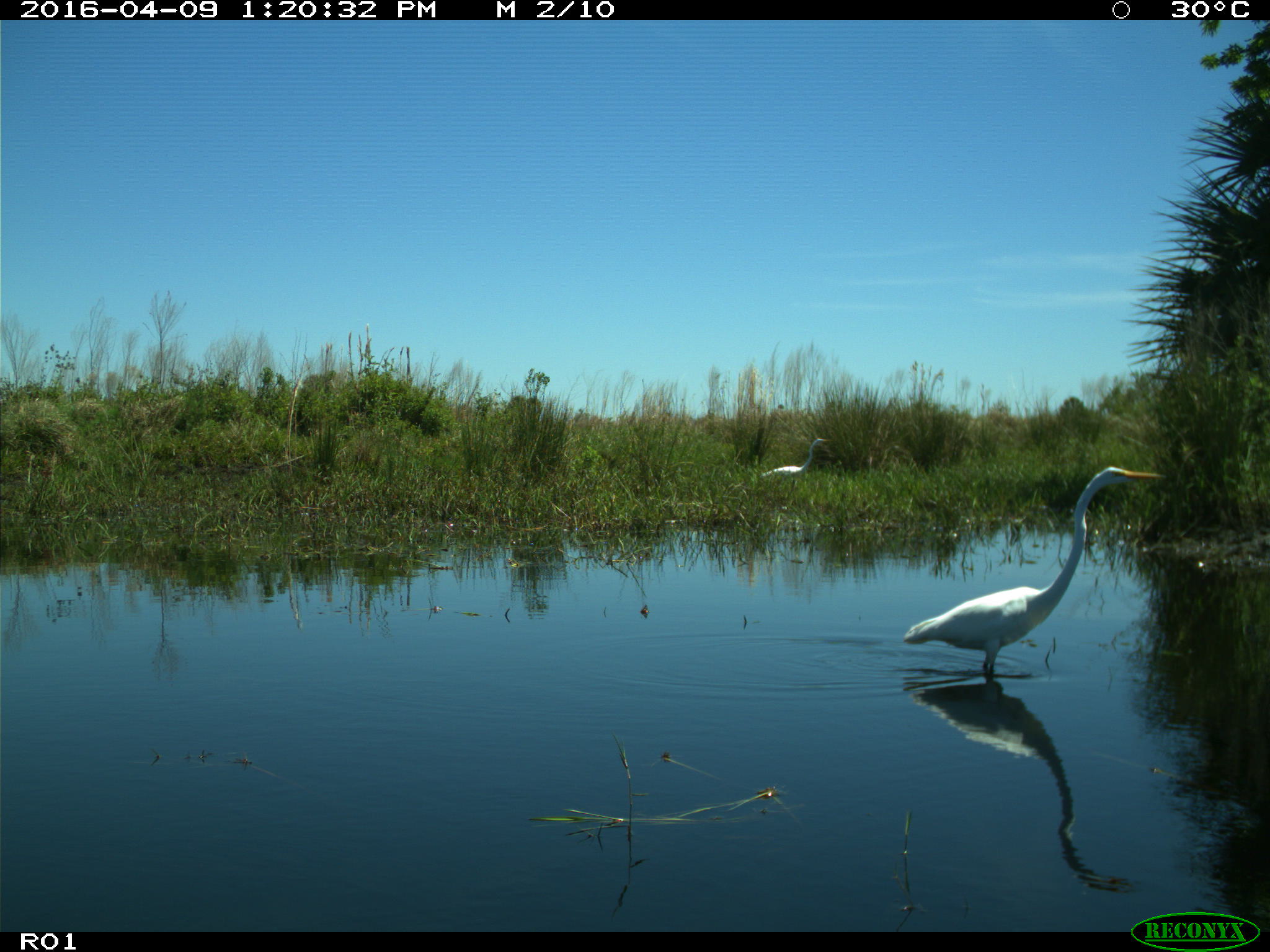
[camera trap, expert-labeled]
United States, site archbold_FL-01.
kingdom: Animalia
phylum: Chordata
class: Aves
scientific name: Aves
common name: birds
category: unidentified bird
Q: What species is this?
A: Unidentified bird (birds) (Aves).